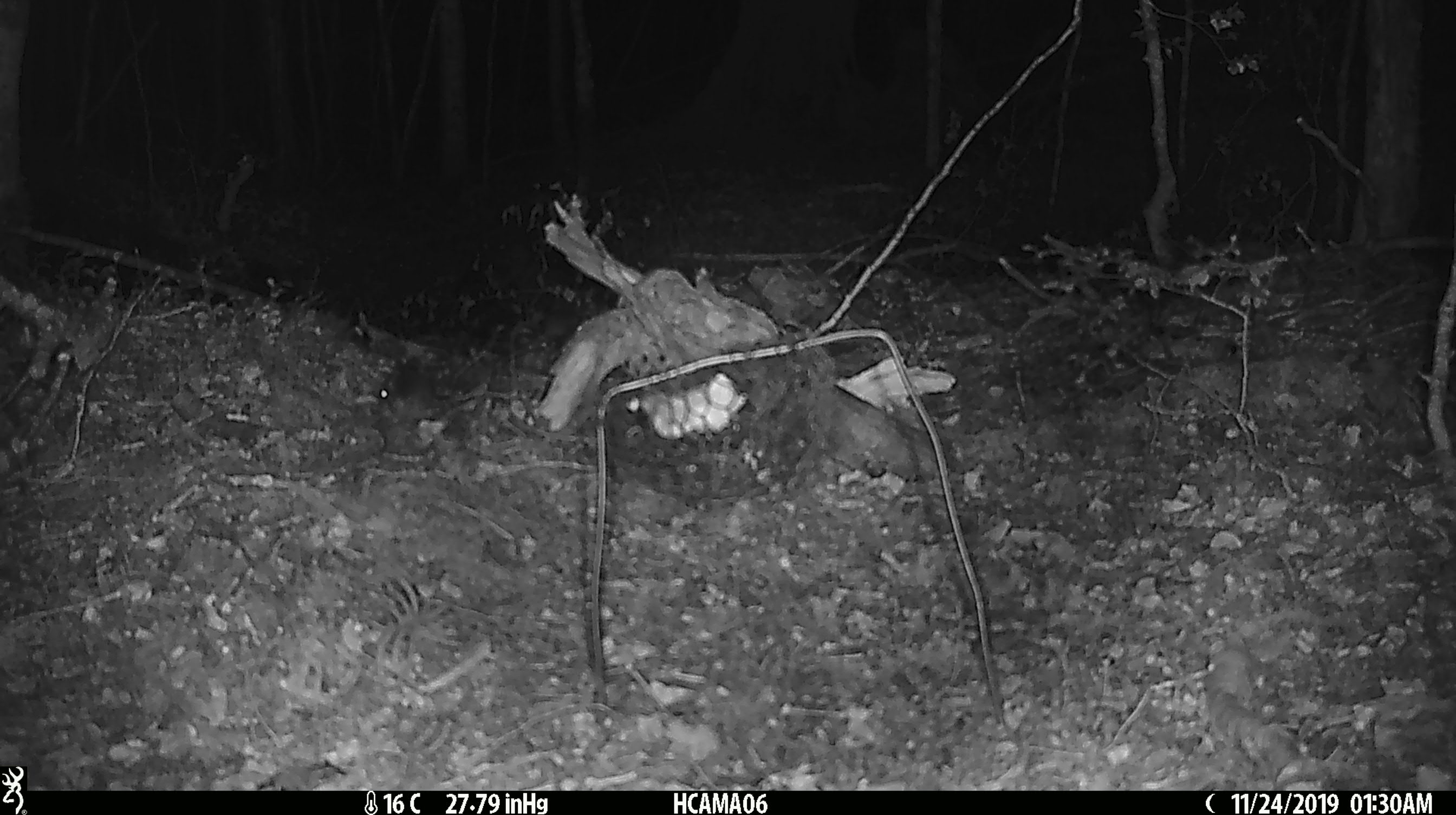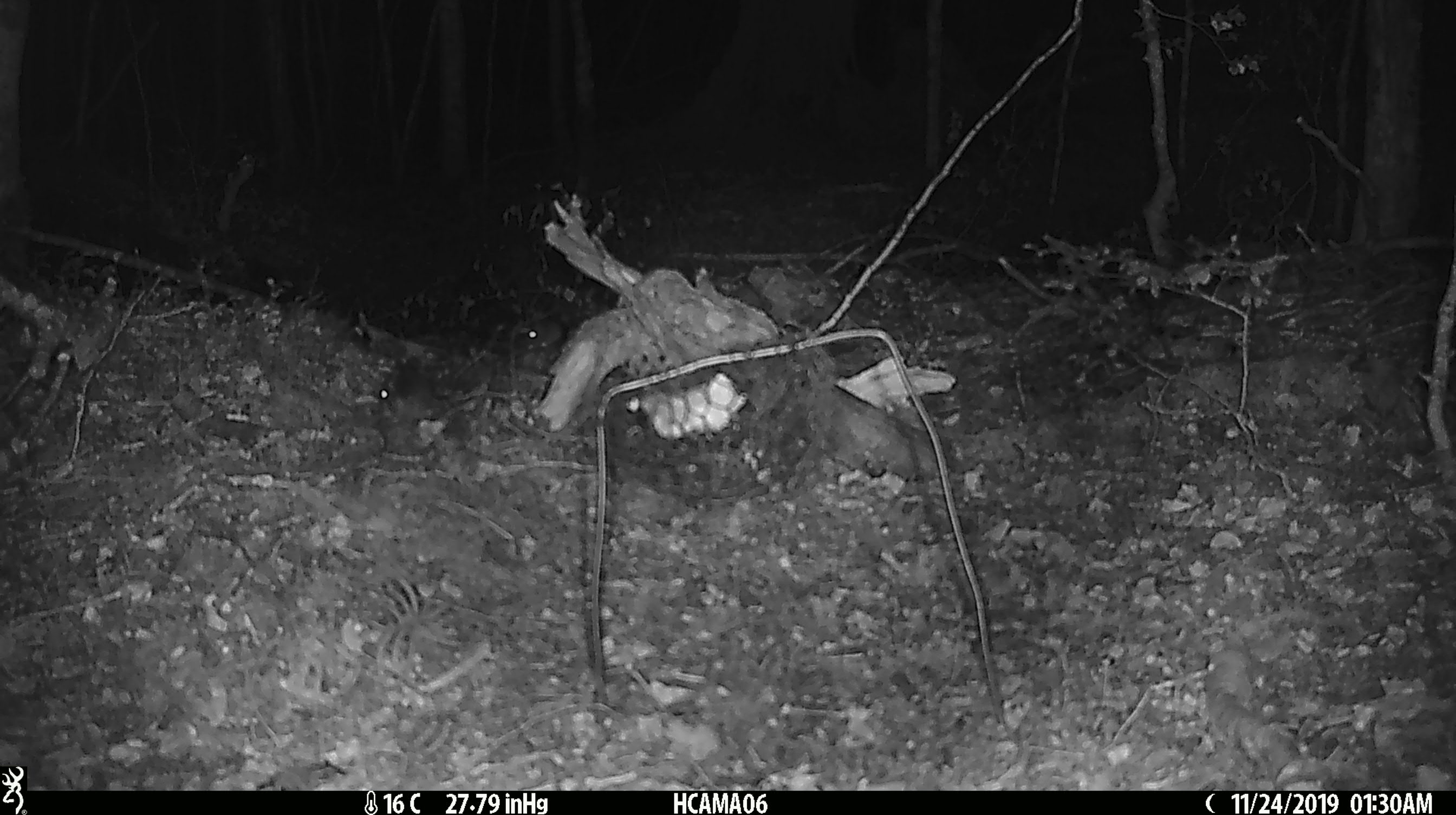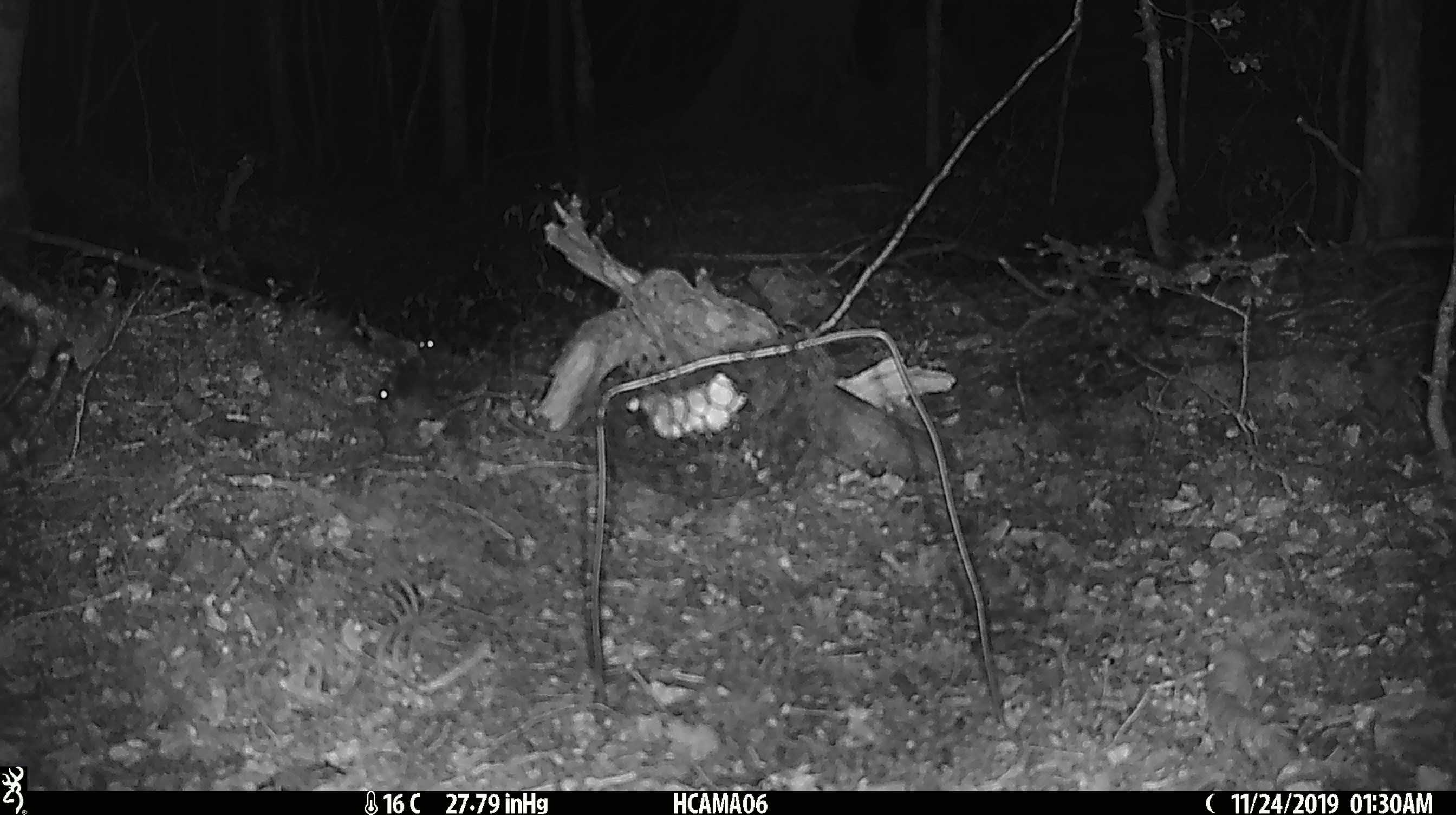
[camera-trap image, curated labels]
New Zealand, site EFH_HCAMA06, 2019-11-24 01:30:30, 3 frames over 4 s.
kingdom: Animalia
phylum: Chordata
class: Mammalia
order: Rodentia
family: Muridae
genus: Mus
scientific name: Mus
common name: mouse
Mouse (Mus).